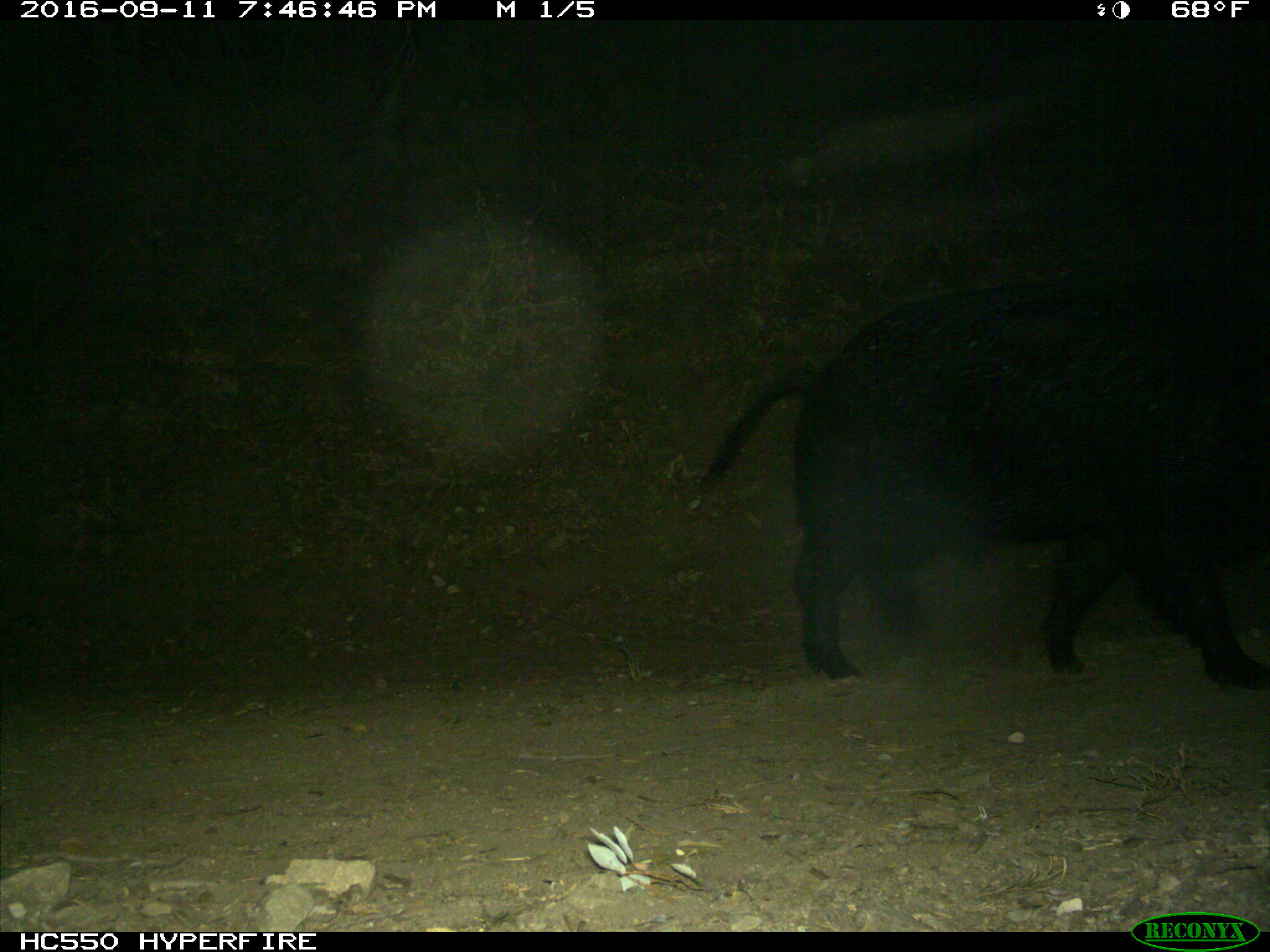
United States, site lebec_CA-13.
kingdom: Animalia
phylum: Chordata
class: Mammalia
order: Artiodactyla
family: Suidae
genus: Sus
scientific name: Sus scrofa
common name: wild boar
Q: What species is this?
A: Sus scrofa (wild boar).